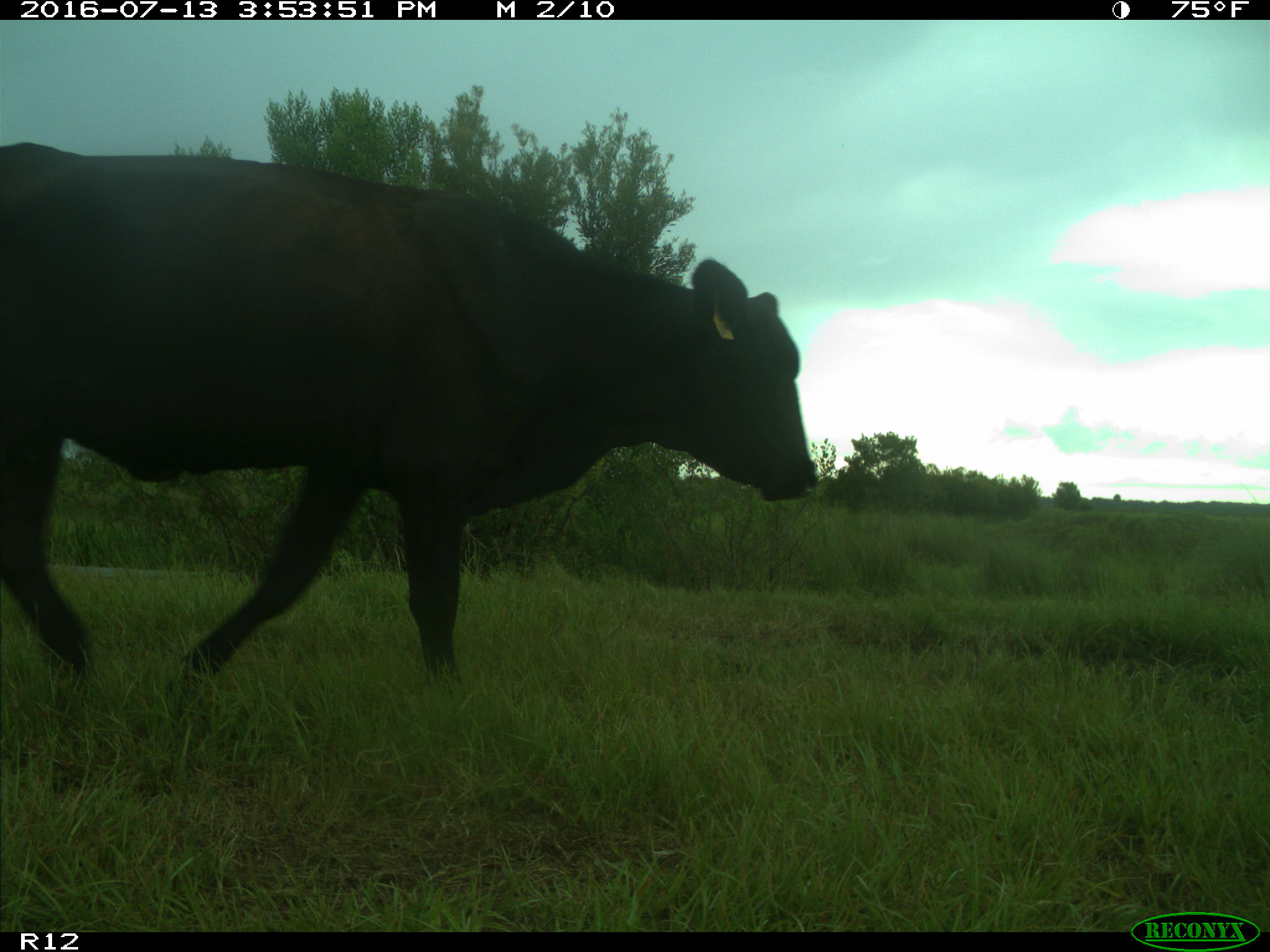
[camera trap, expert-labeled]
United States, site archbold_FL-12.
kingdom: Animalia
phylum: Chordata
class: Mammalia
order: Artiodactyla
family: Bovidae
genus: Bos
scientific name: Bos taurus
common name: domestic cow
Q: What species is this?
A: Bos taurus (domestic cow).